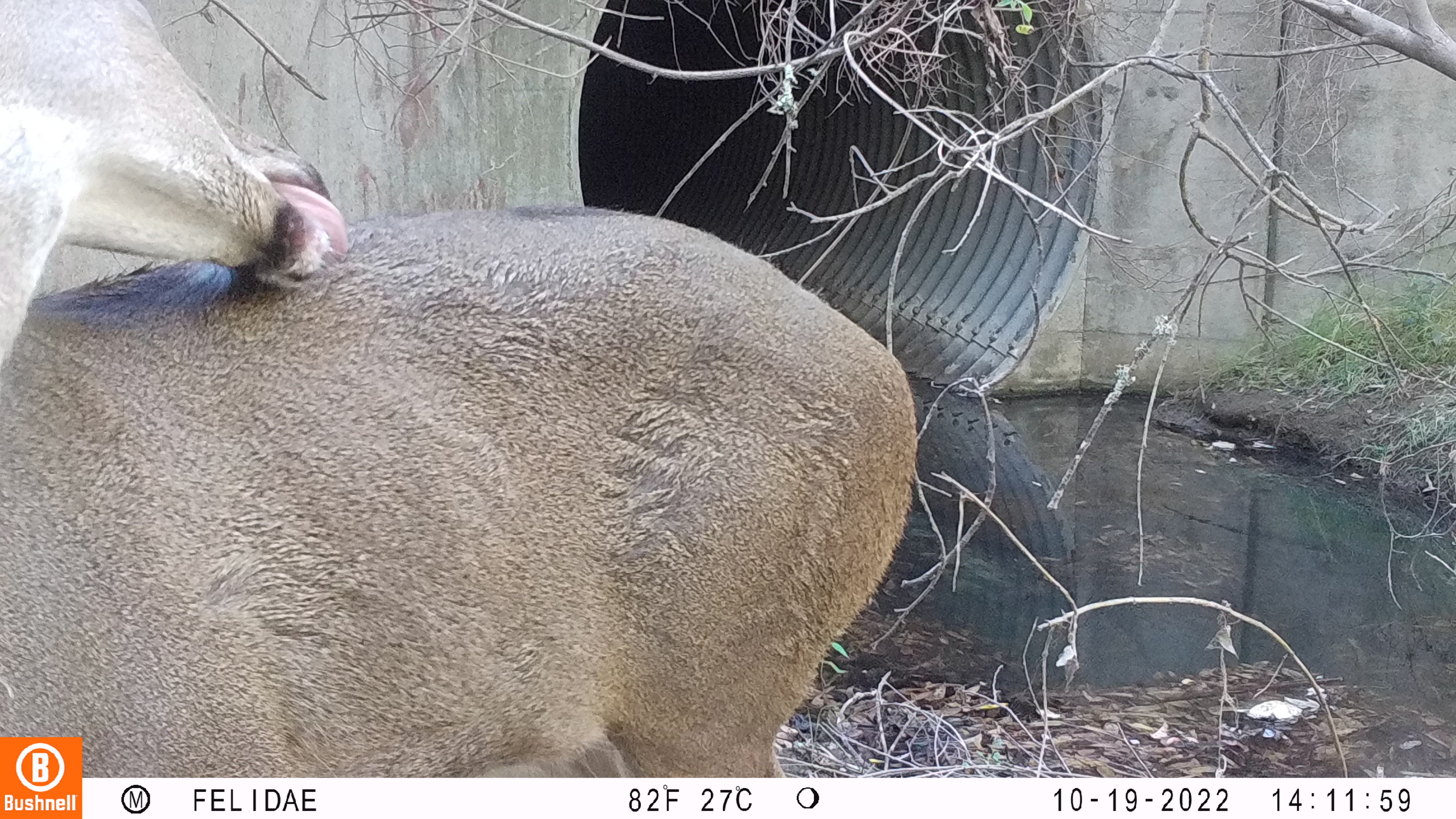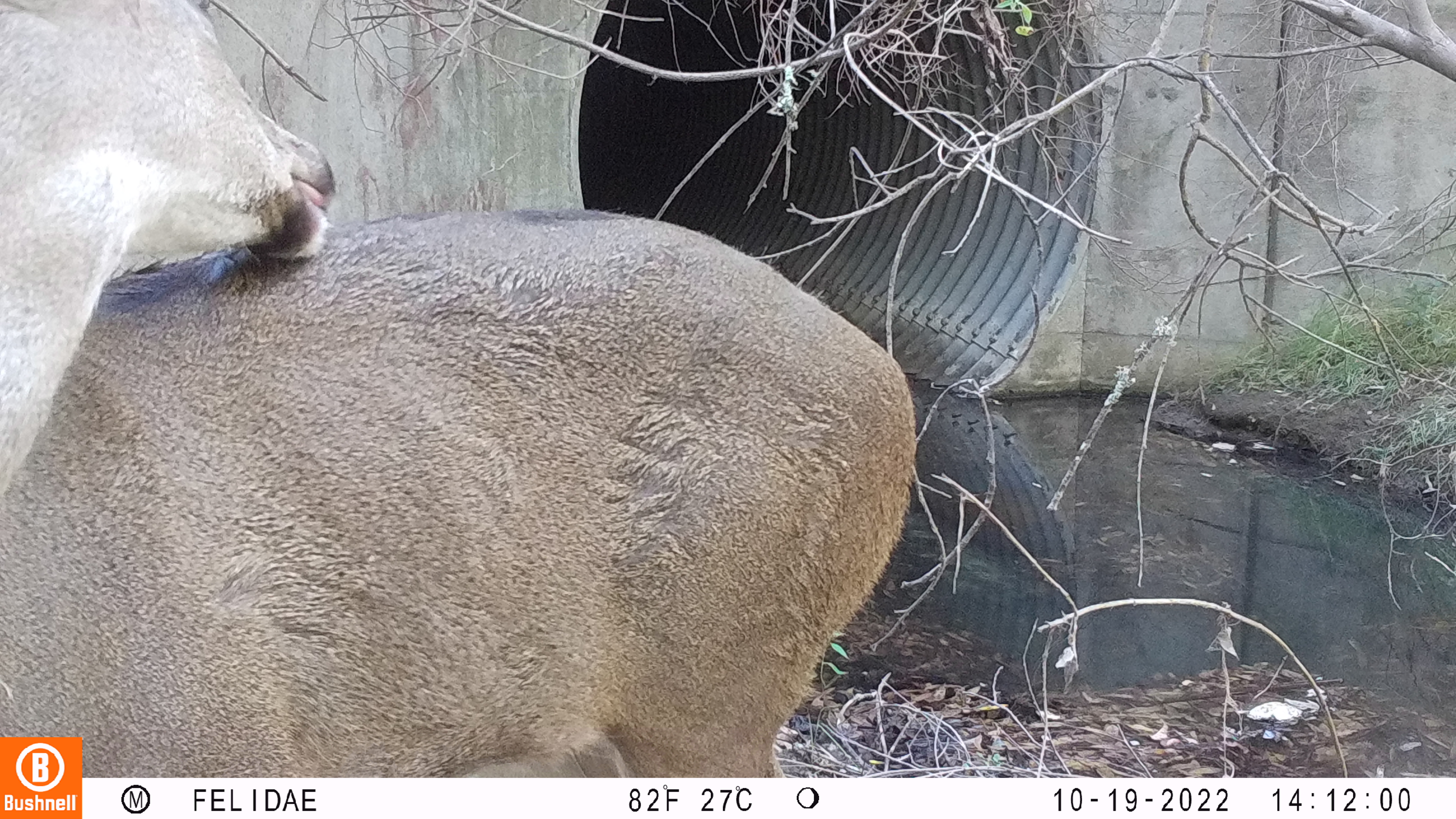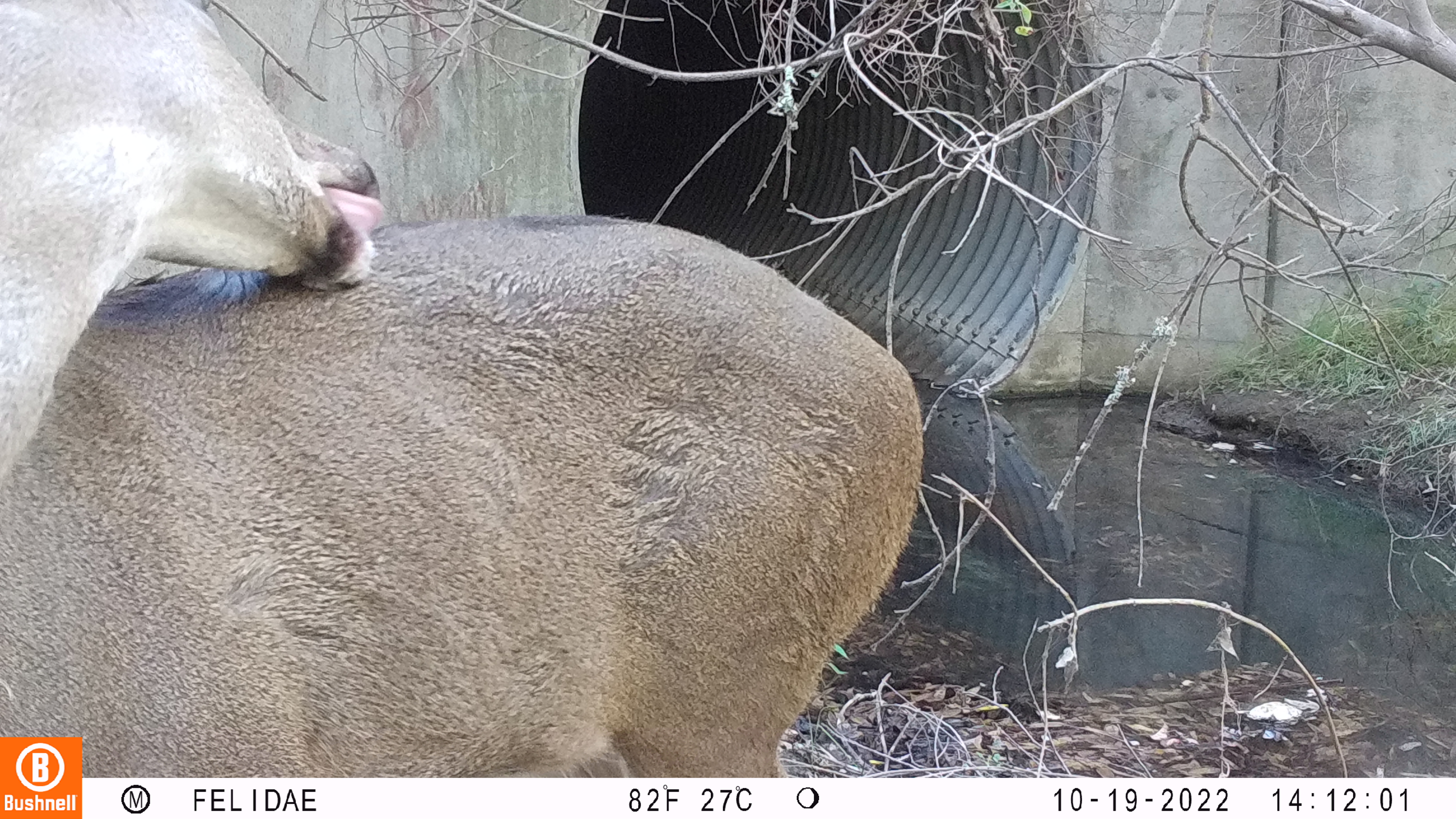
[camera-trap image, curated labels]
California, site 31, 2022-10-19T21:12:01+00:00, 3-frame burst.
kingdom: Animalia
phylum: Chordata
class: Mammalia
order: Artiodactyla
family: Cervidae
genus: Odocoileus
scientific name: Odocoileus hemionus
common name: mule deer